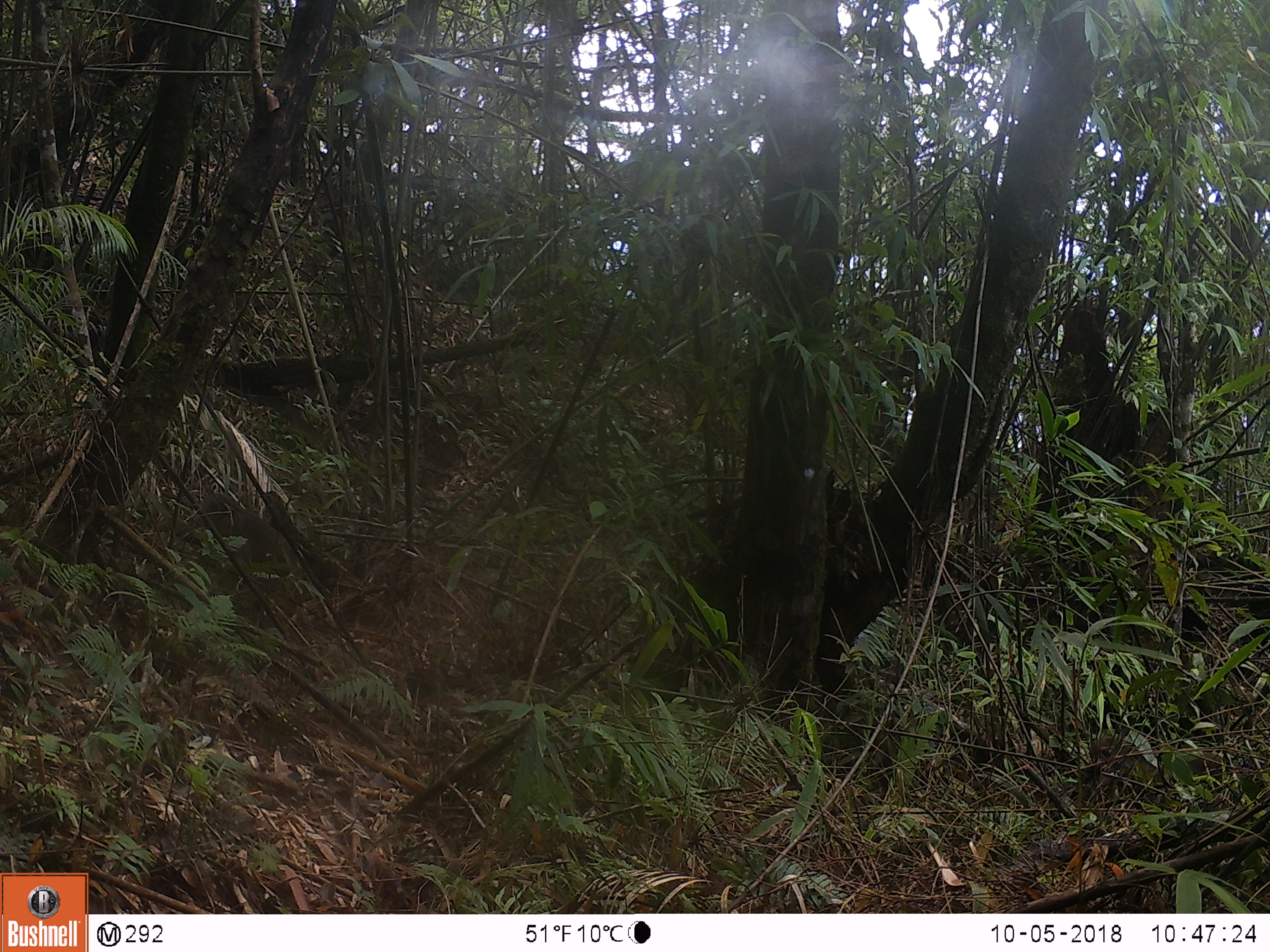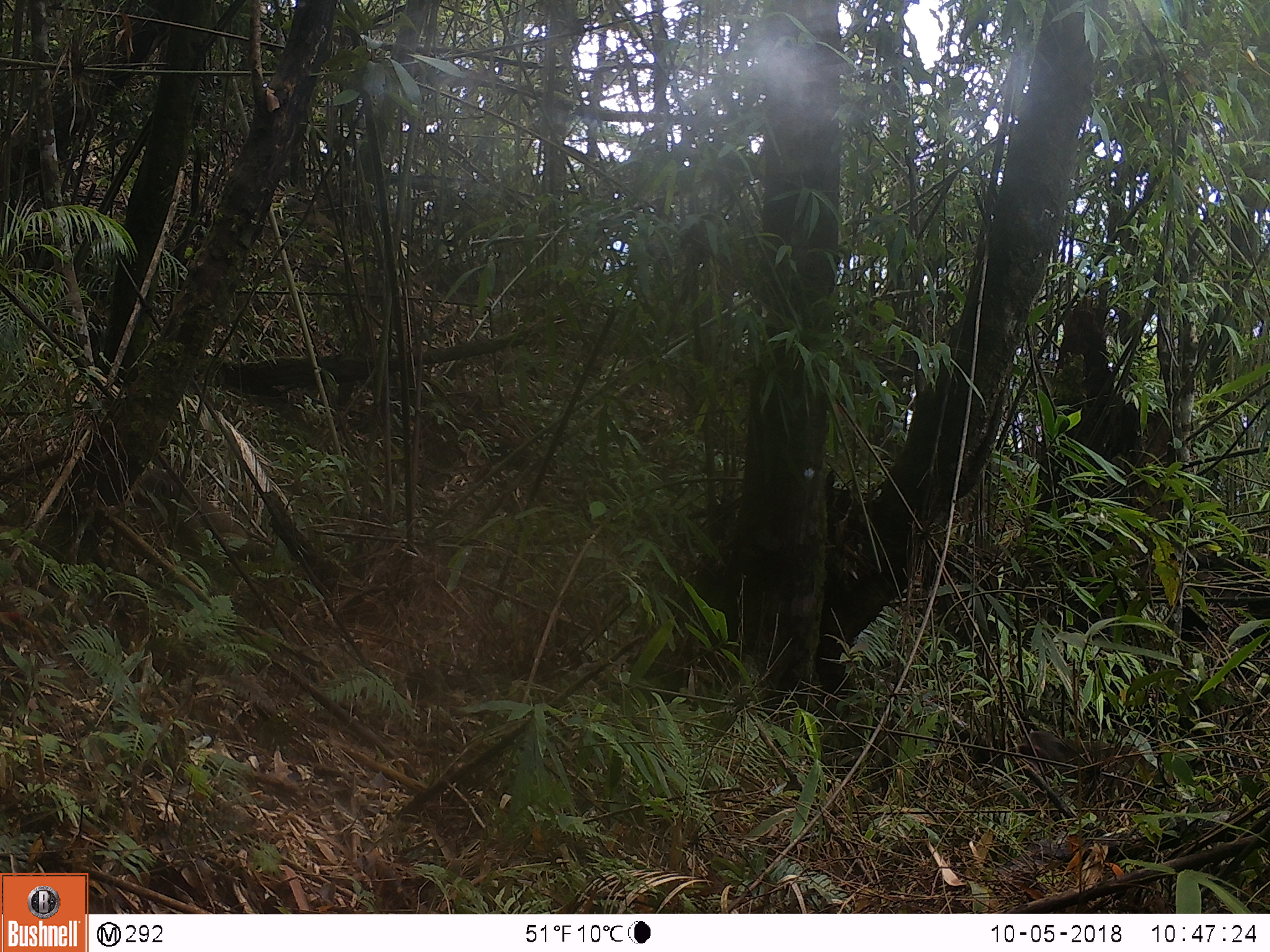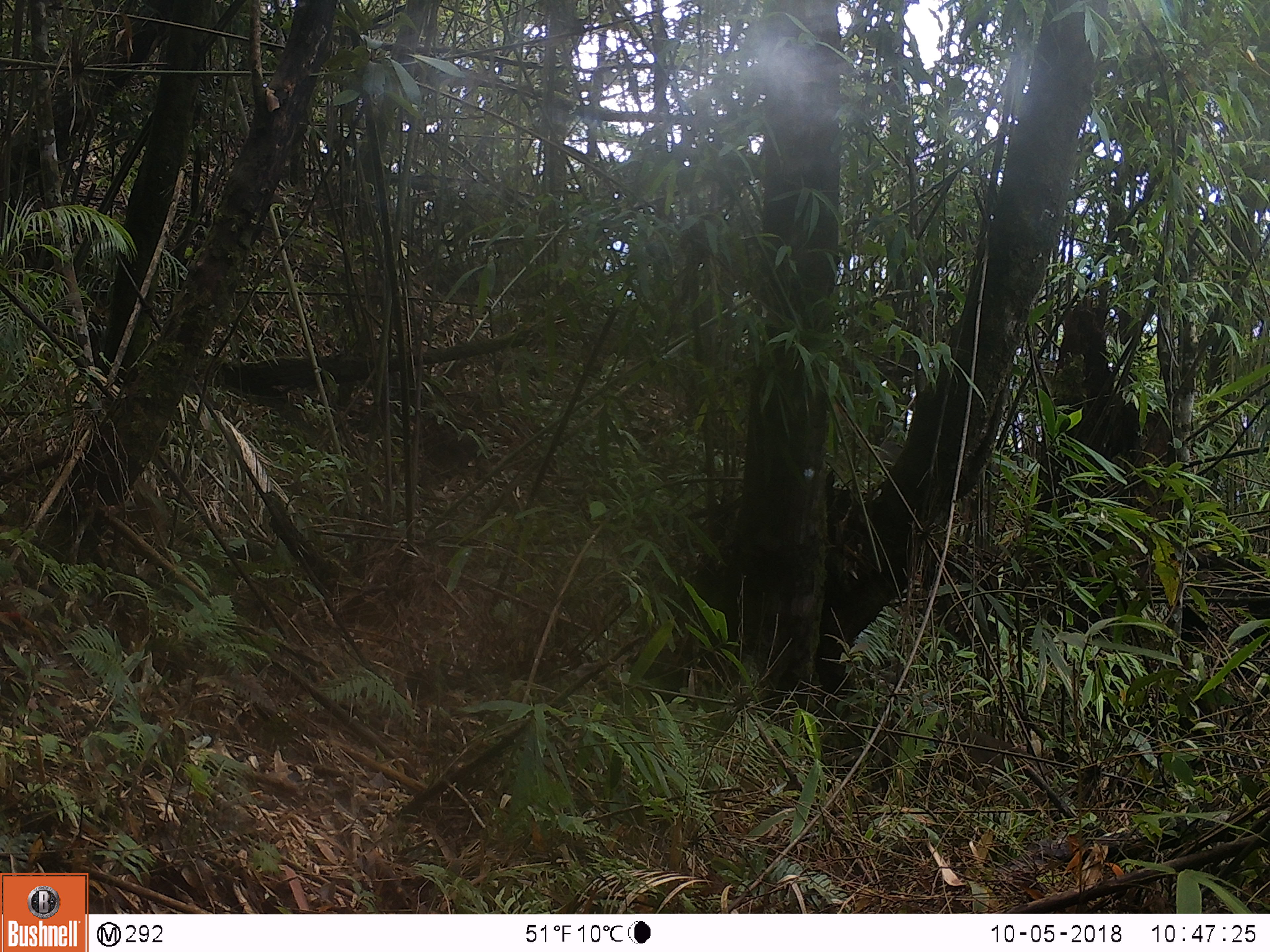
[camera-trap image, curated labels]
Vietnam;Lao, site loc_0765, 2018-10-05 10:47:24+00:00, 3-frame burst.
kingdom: Animalia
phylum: Chordata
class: Mammalia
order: Primates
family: Cercopithecidae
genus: Macaca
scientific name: Macaca arctoides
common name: stump-tailed macaque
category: stump tailed macaque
Stump tailed macaque (stump-tailed macaque) (Macaca arctoides). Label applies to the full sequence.